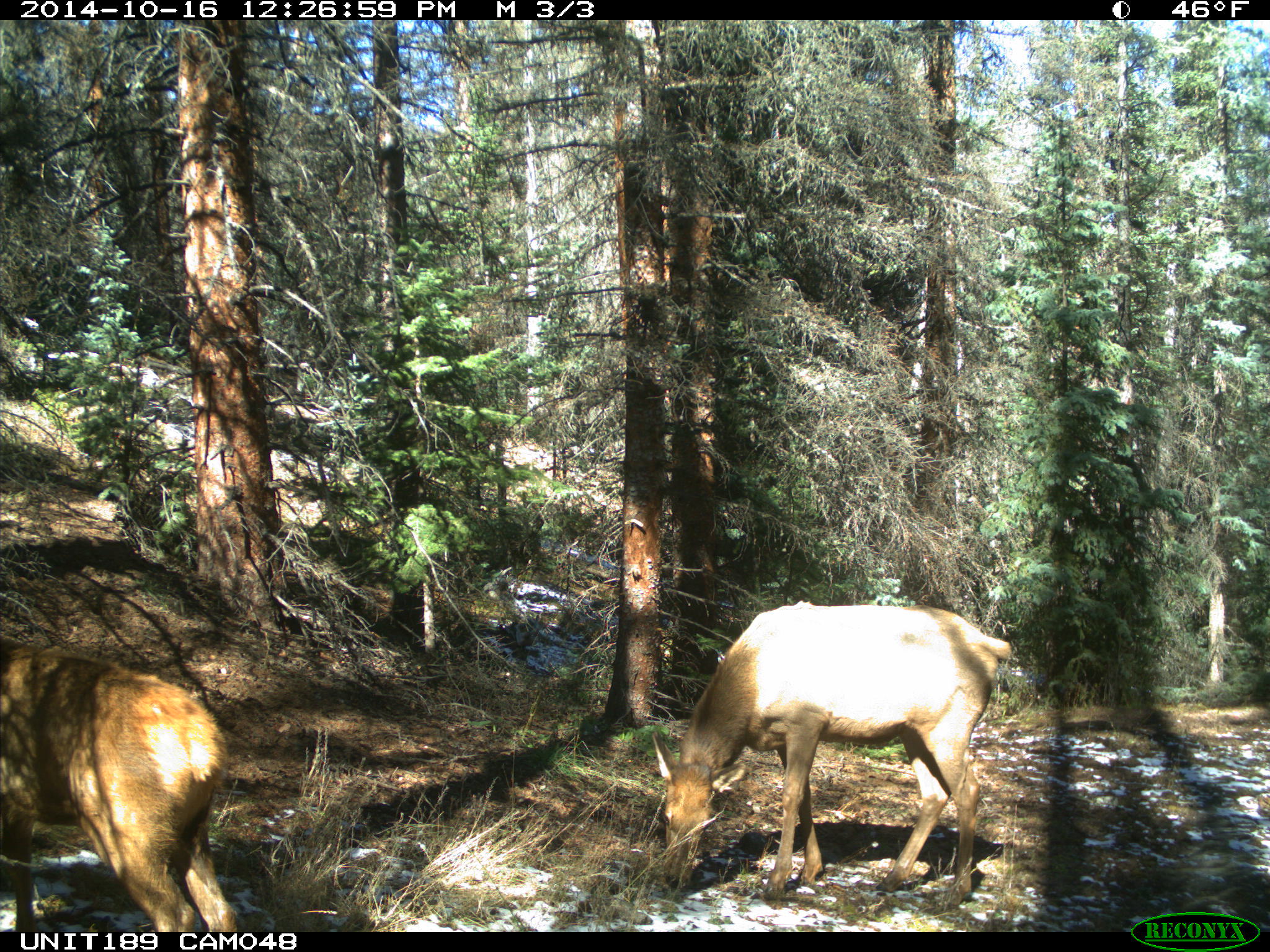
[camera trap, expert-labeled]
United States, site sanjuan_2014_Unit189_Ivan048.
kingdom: Animalia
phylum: Chordata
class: Mammalia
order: Artiodactyla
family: Cervidae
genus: Cervus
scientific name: Cervus elaphus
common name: red deer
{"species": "Cervus elaphus (red deer)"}